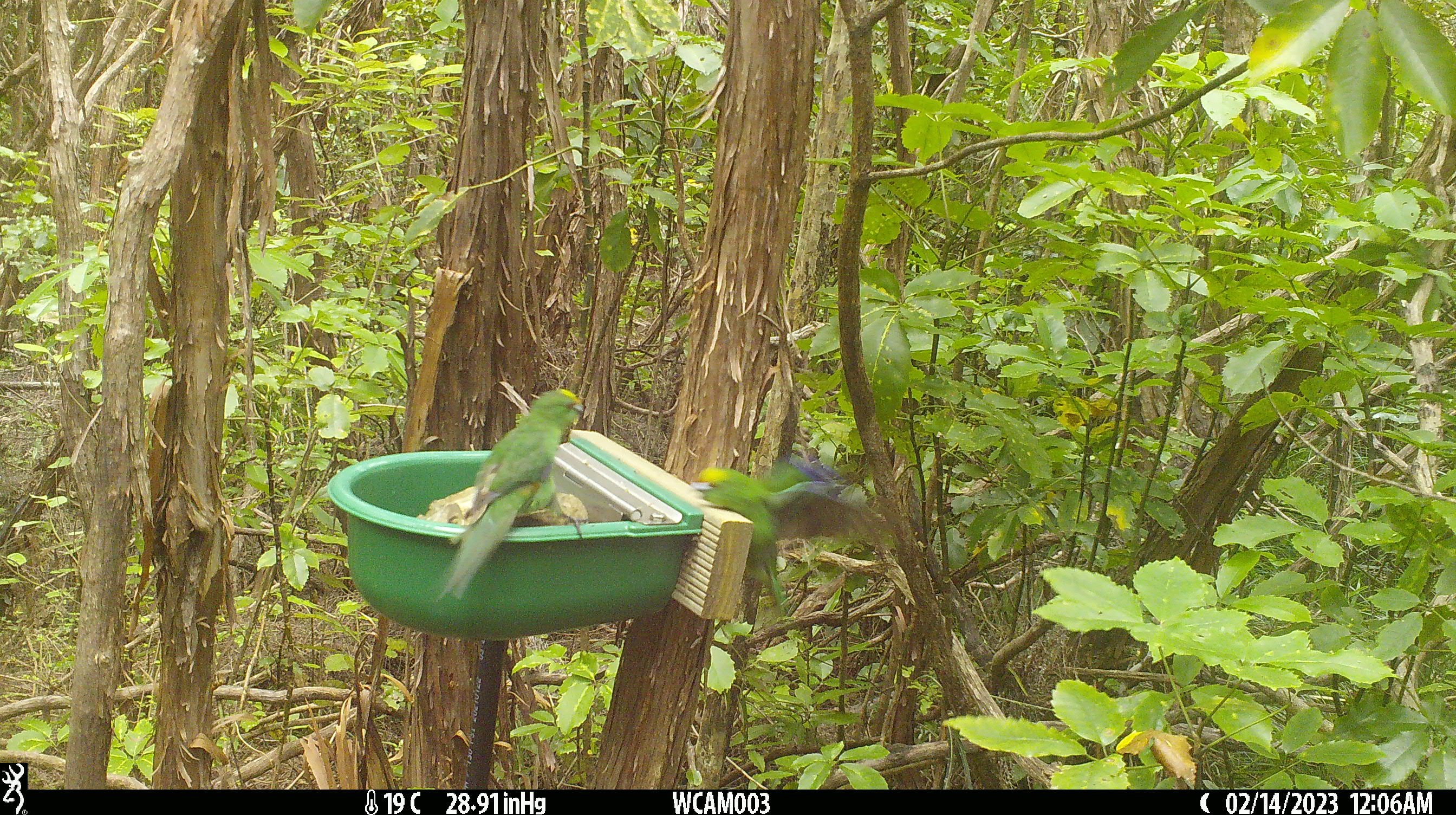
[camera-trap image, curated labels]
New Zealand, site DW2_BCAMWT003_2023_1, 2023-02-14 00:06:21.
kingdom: Animalia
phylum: Chordata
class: Aves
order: Psittaciformes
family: Psittaculidae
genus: Cyanoramphus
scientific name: Cyanoramphus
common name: parakeet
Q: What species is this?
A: Parakeet (Cyanoramphus).